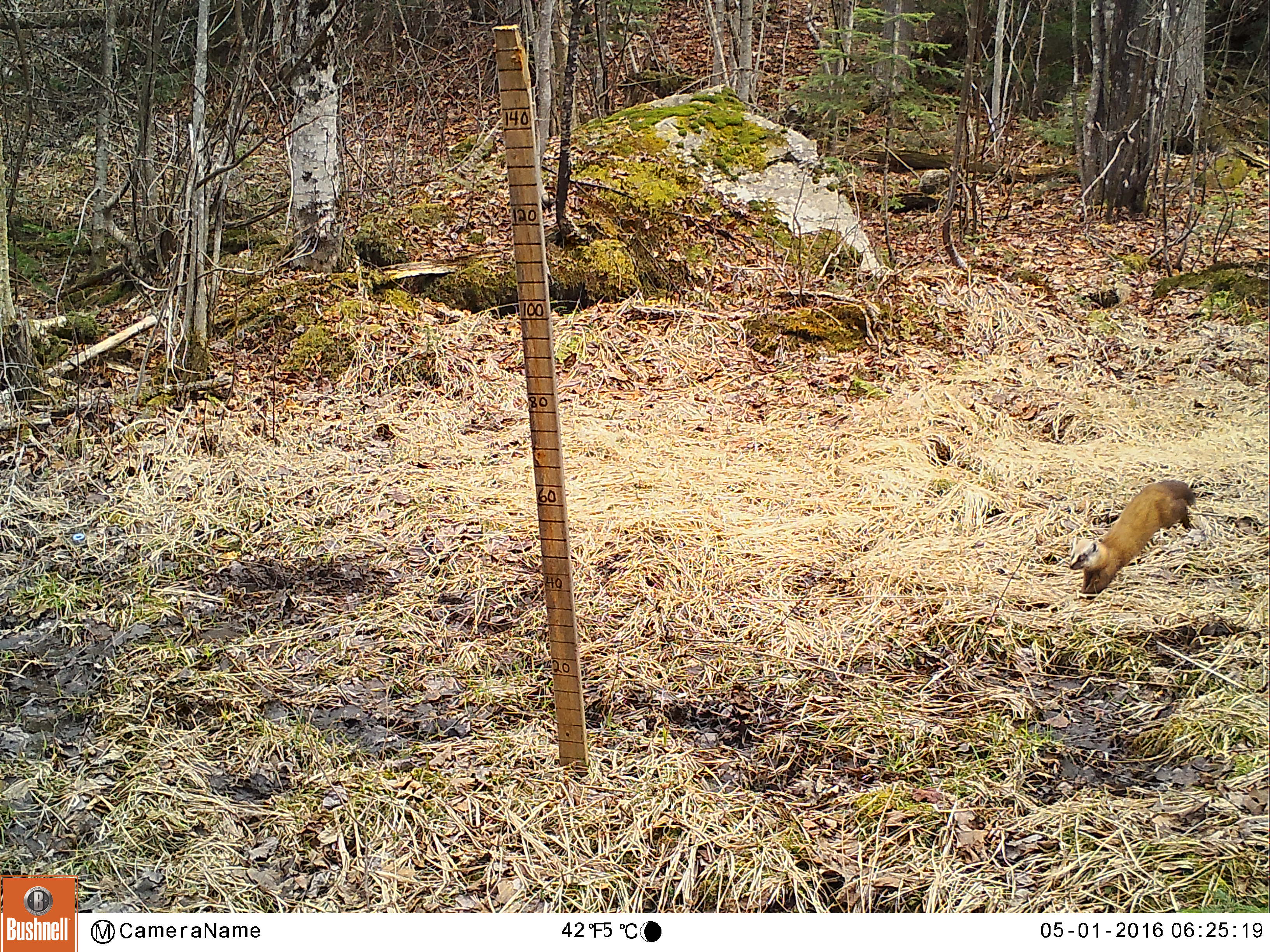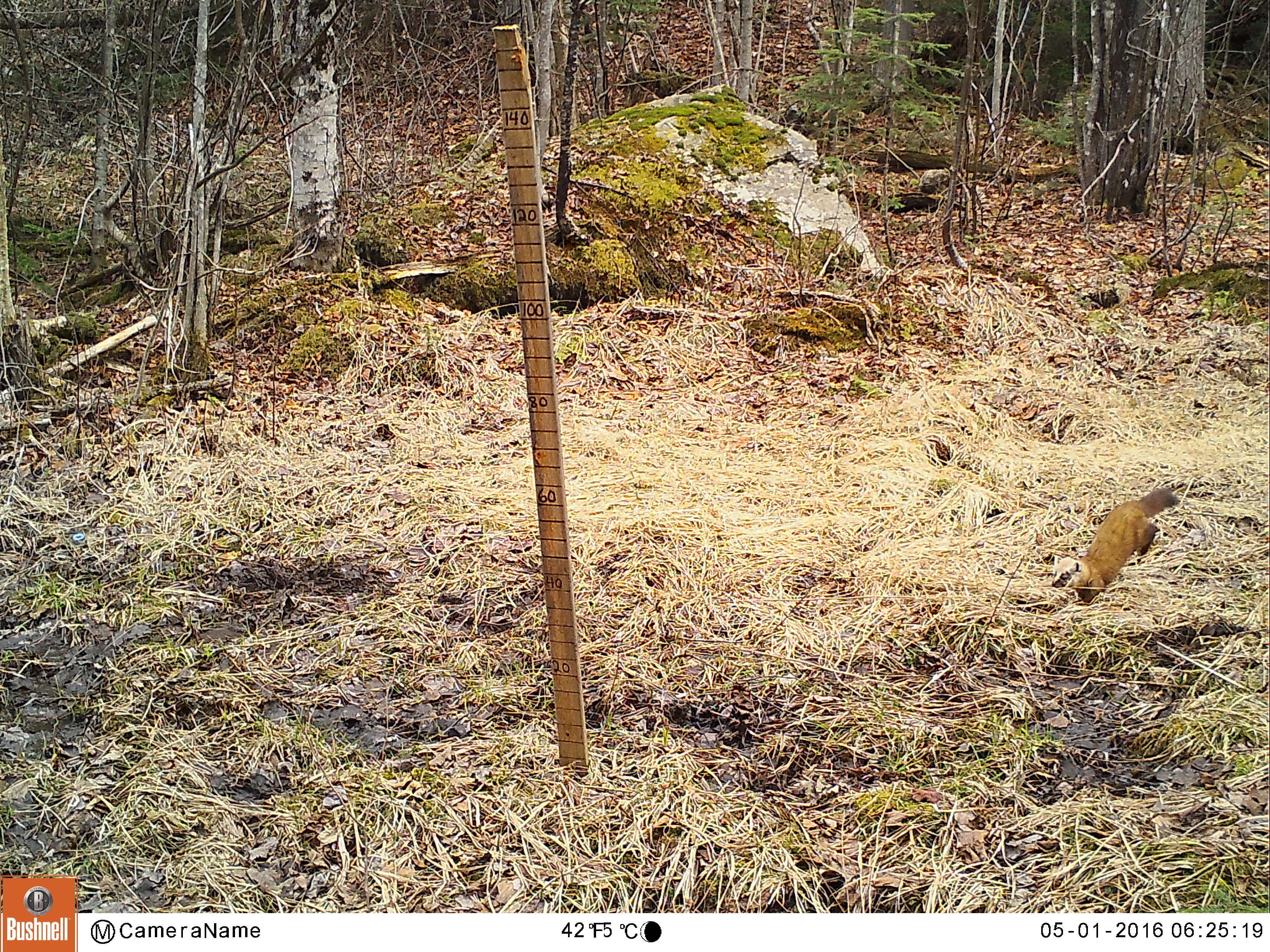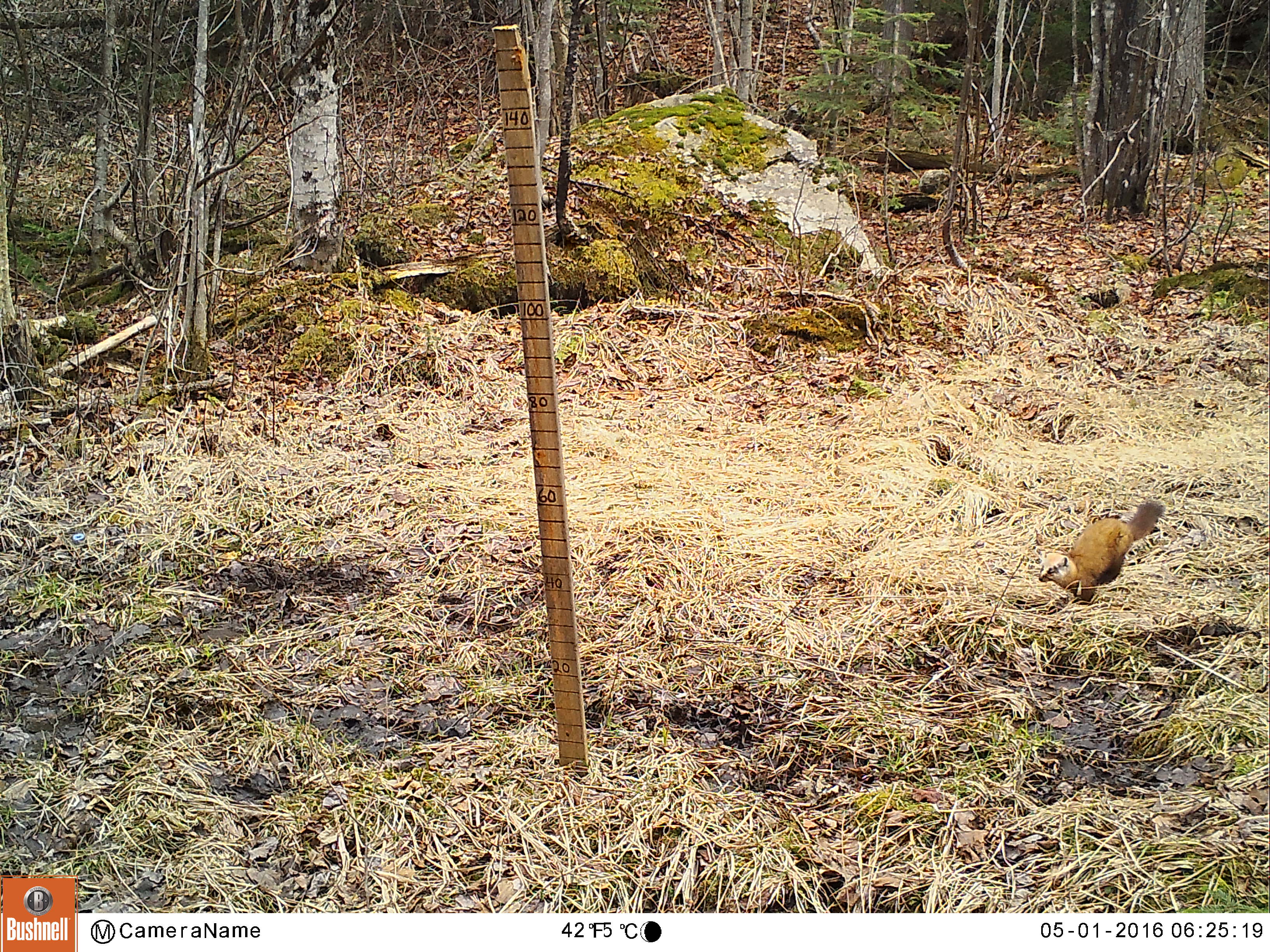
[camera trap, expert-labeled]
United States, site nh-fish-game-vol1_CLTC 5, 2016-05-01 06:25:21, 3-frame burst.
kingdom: Animalia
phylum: Chordata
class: Mammalia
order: Carnivora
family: Mustelidae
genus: Martes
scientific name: Martes americana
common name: american marten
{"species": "american marten (Martes americana)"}